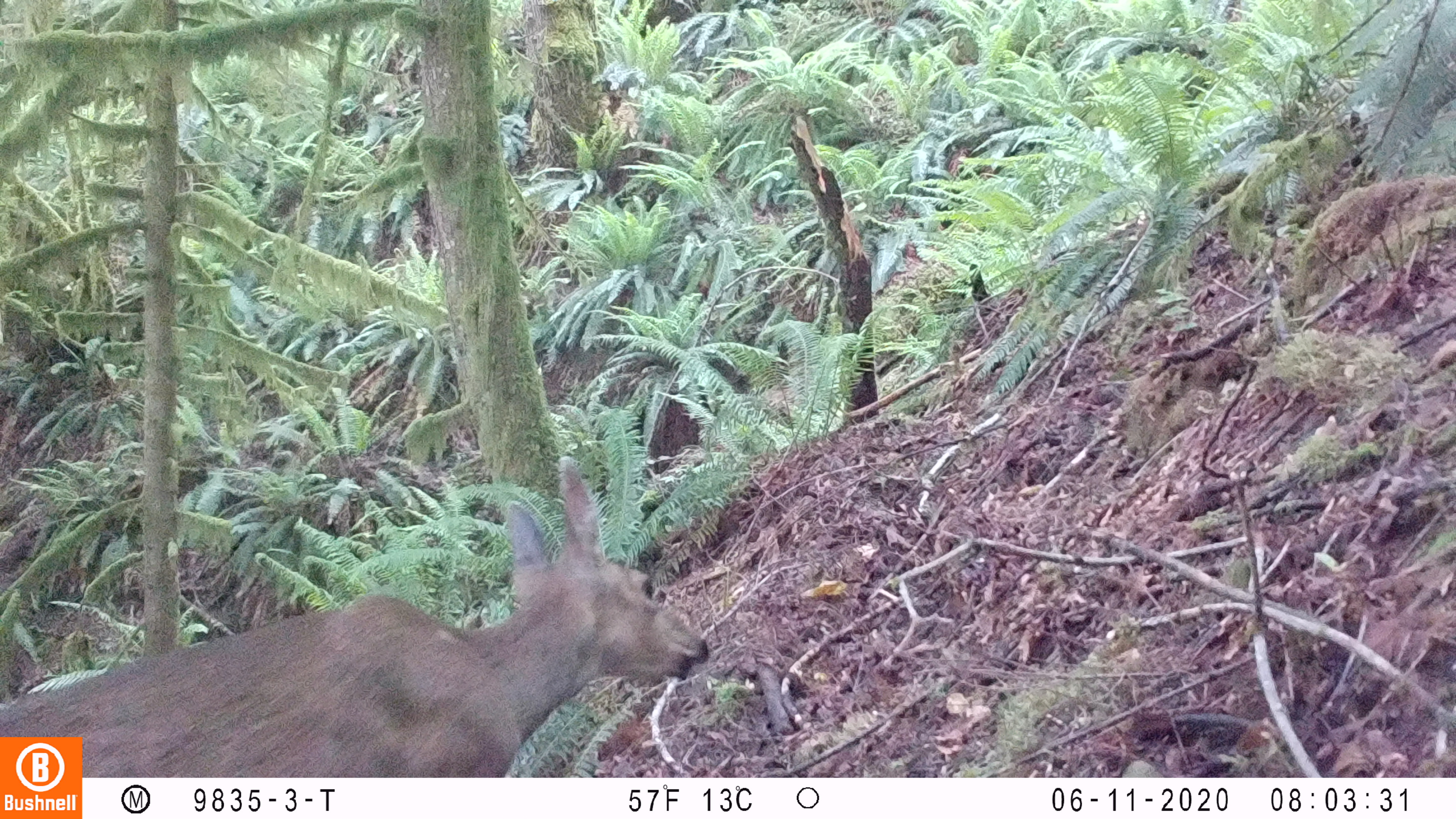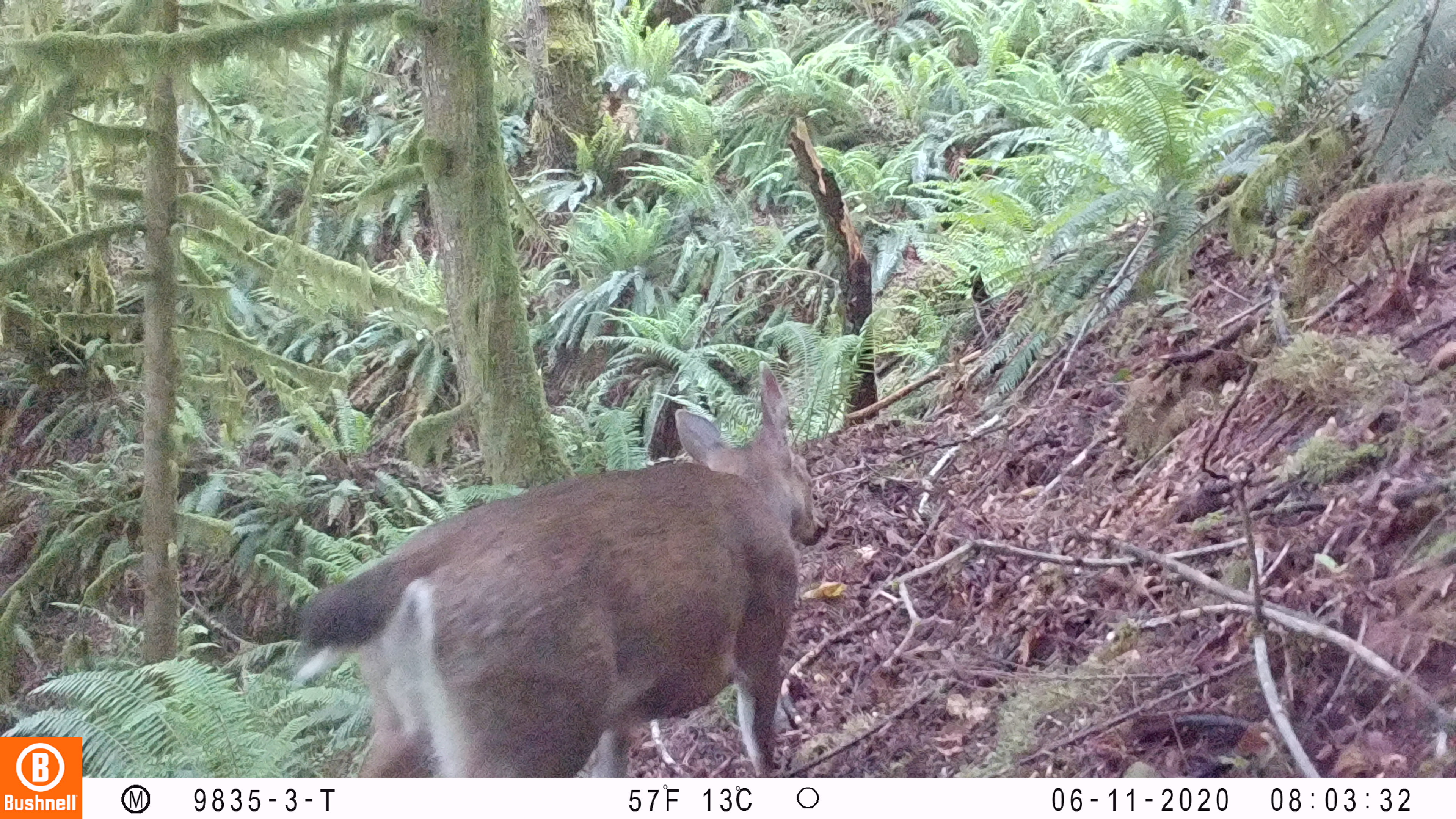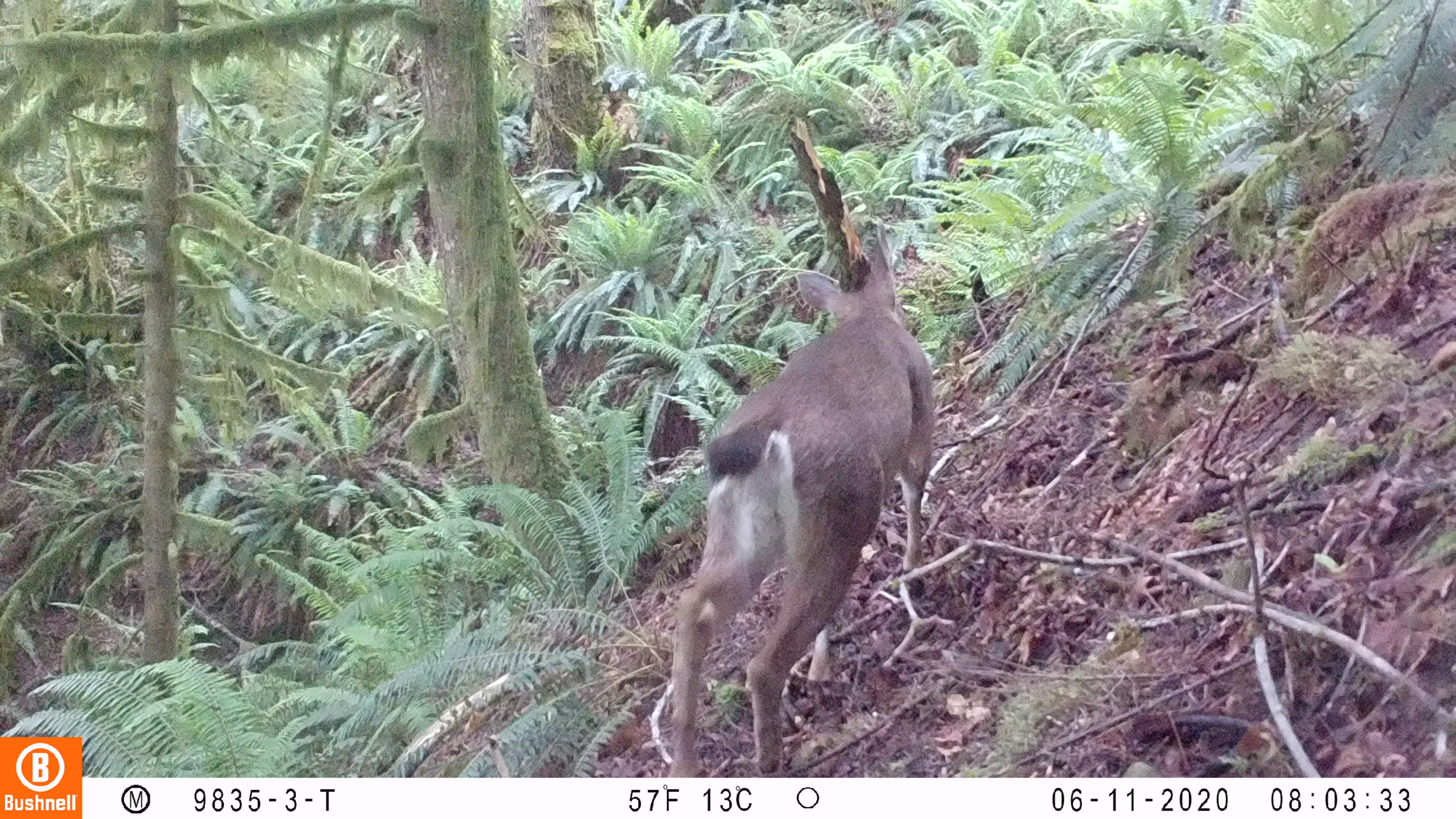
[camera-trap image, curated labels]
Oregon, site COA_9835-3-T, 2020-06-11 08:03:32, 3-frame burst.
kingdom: Animalia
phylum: Chordata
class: Mammalia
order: Artiodactyla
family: Cervidae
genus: Odocoileus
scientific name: Odocoileus hemionus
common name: black-tailed deer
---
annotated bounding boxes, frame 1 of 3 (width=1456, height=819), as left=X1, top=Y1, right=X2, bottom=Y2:
black-tailed deer: left=88, top=454, right=719, bottom=768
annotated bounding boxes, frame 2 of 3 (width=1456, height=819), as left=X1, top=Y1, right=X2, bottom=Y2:
black-tailed deer: left=287, top=355, right=840, bottom=774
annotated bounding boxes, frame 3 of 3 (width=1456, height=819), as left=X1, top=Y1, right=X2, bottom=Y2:
black-tailed deer: left=647, top=218, right=941, bottom=770